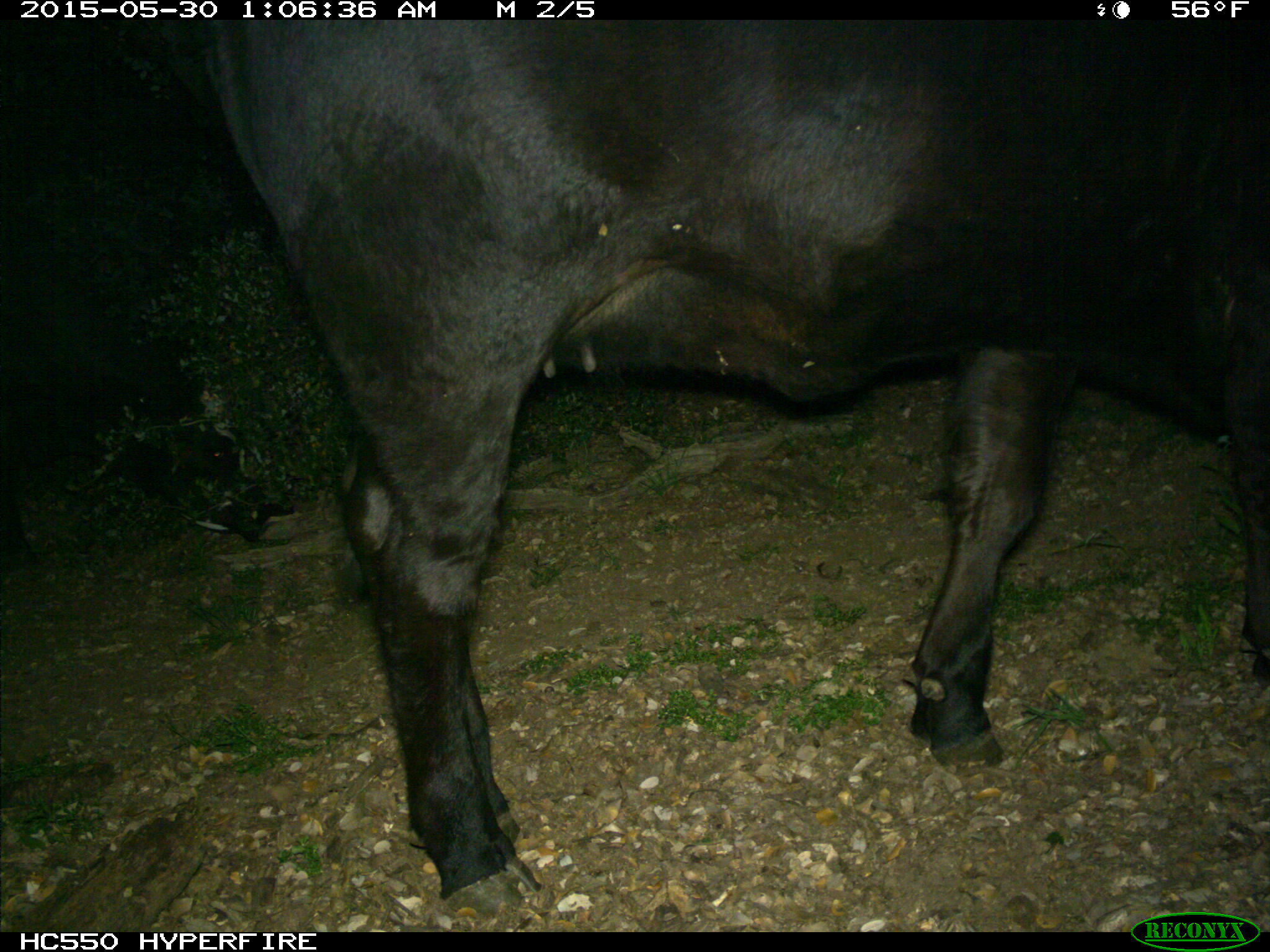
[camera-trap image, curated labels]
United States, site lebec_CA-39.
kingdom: Animalia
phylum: Chordata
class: Mammalia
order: Artiodactyla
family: Bovidae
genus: Bos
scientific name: Bos taurus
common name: domestic cow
Bos taurus (domestic cow).